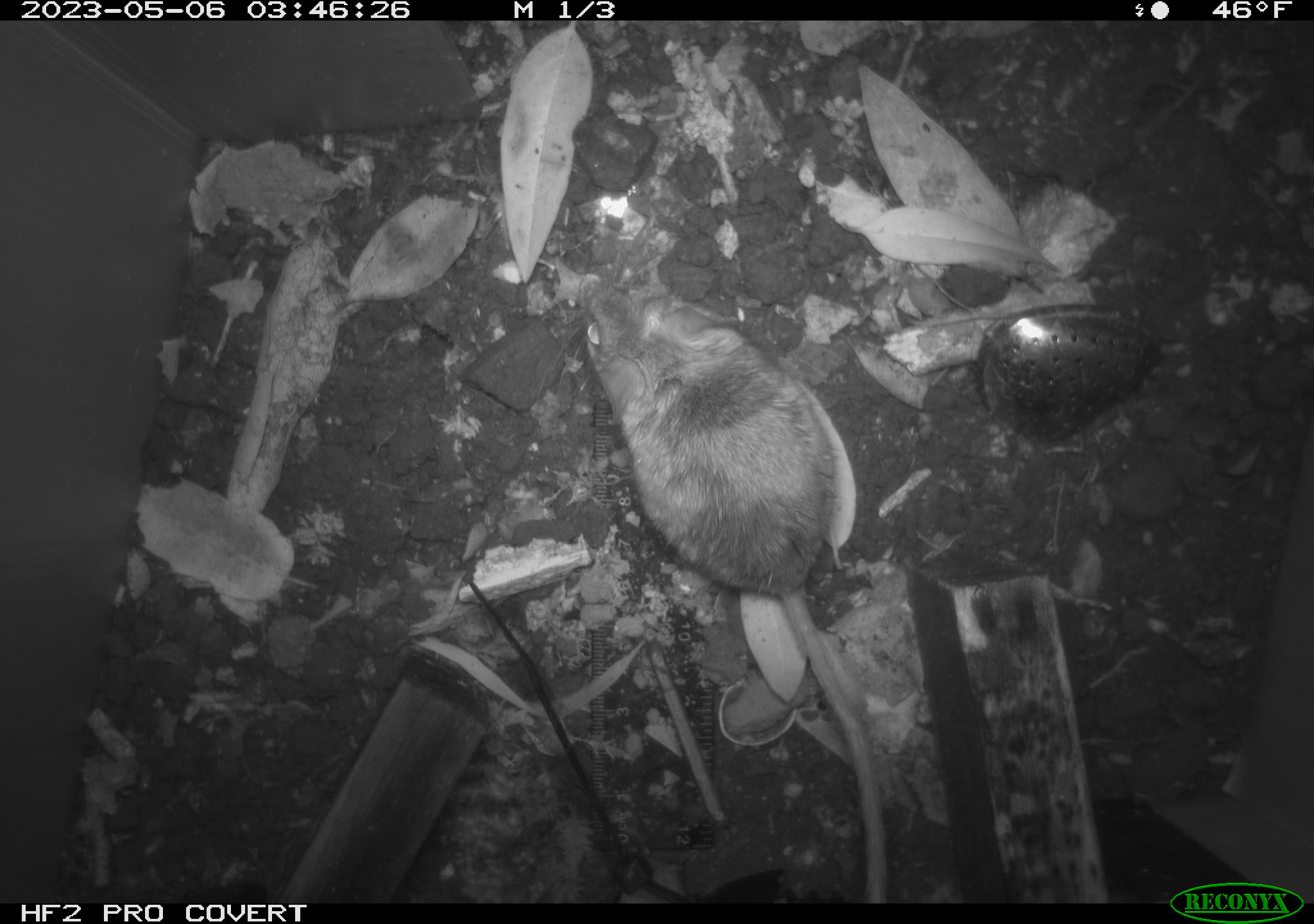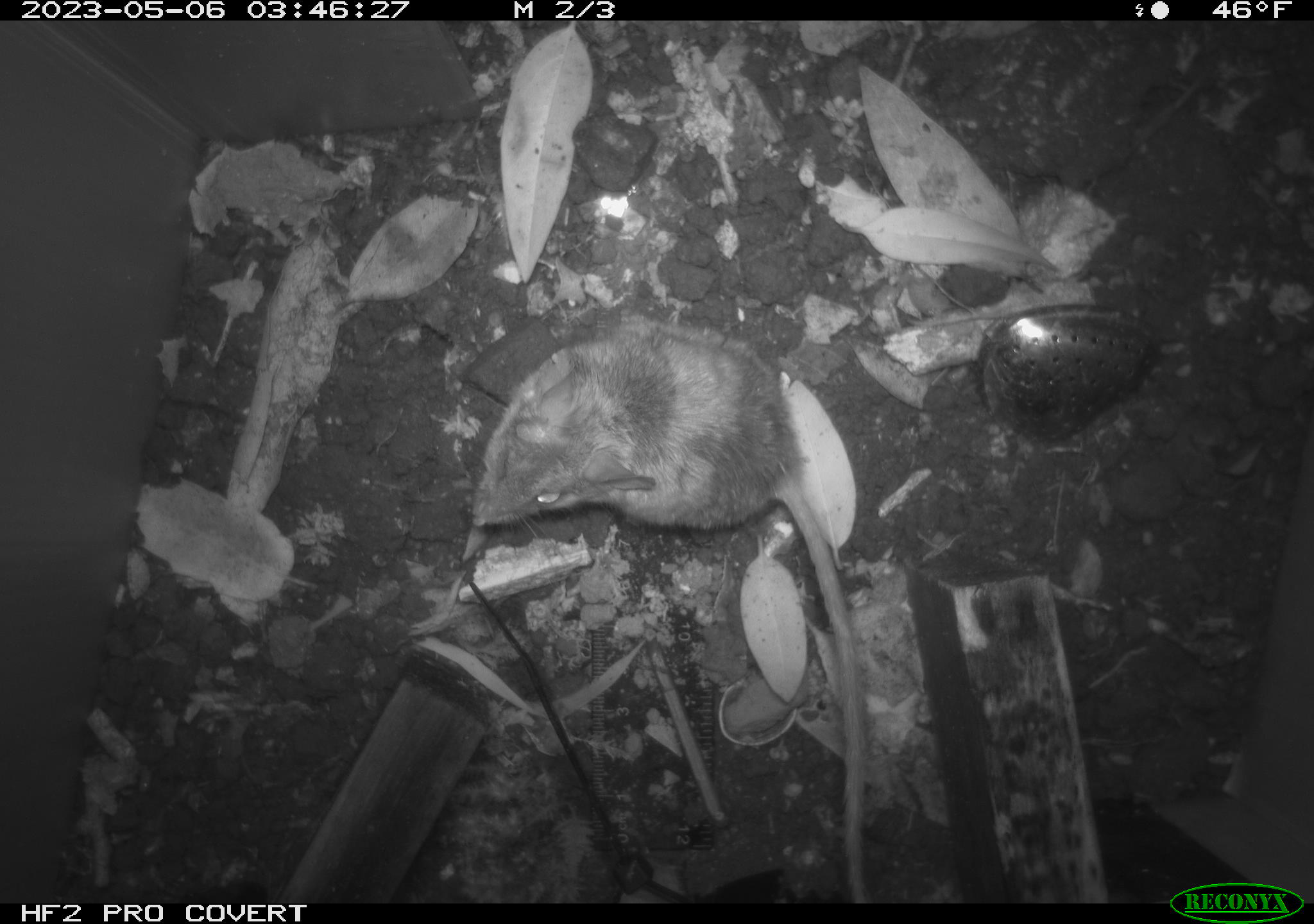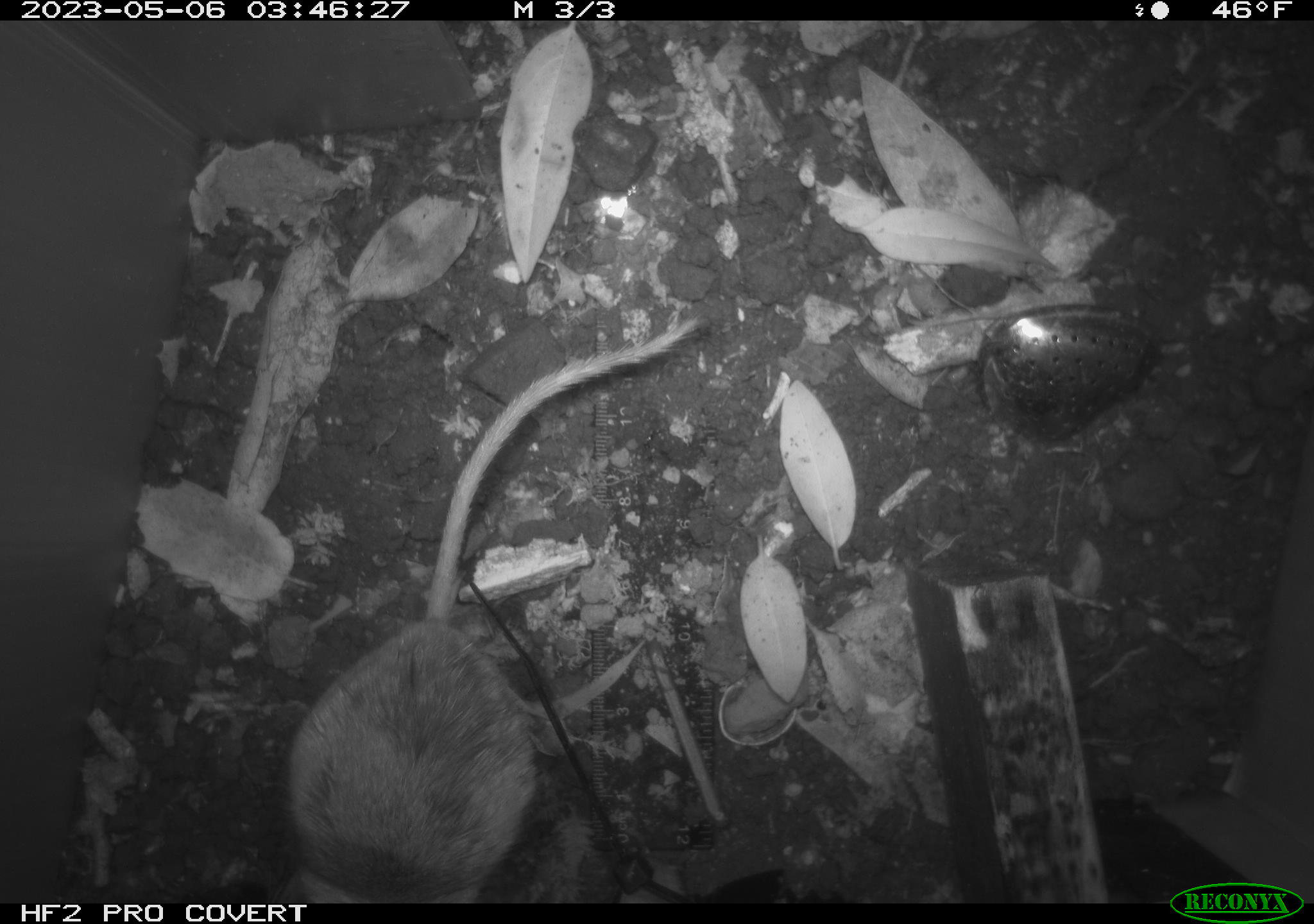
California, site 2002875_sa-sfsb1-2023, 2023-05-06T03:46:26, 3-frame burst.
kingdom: Animalia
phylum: Chordata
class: Mammalia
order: Rodentia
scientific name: Rodentia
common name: mouse species